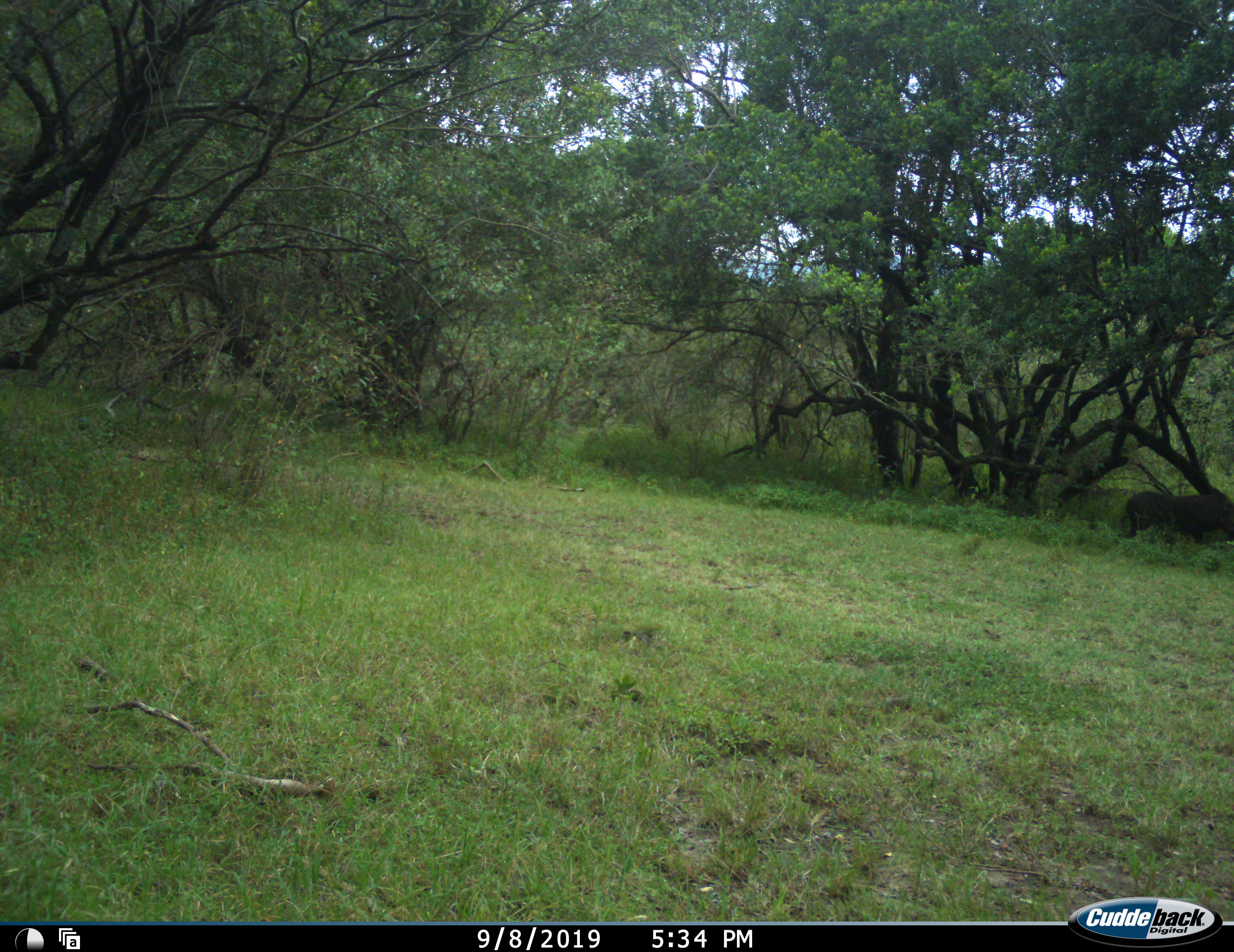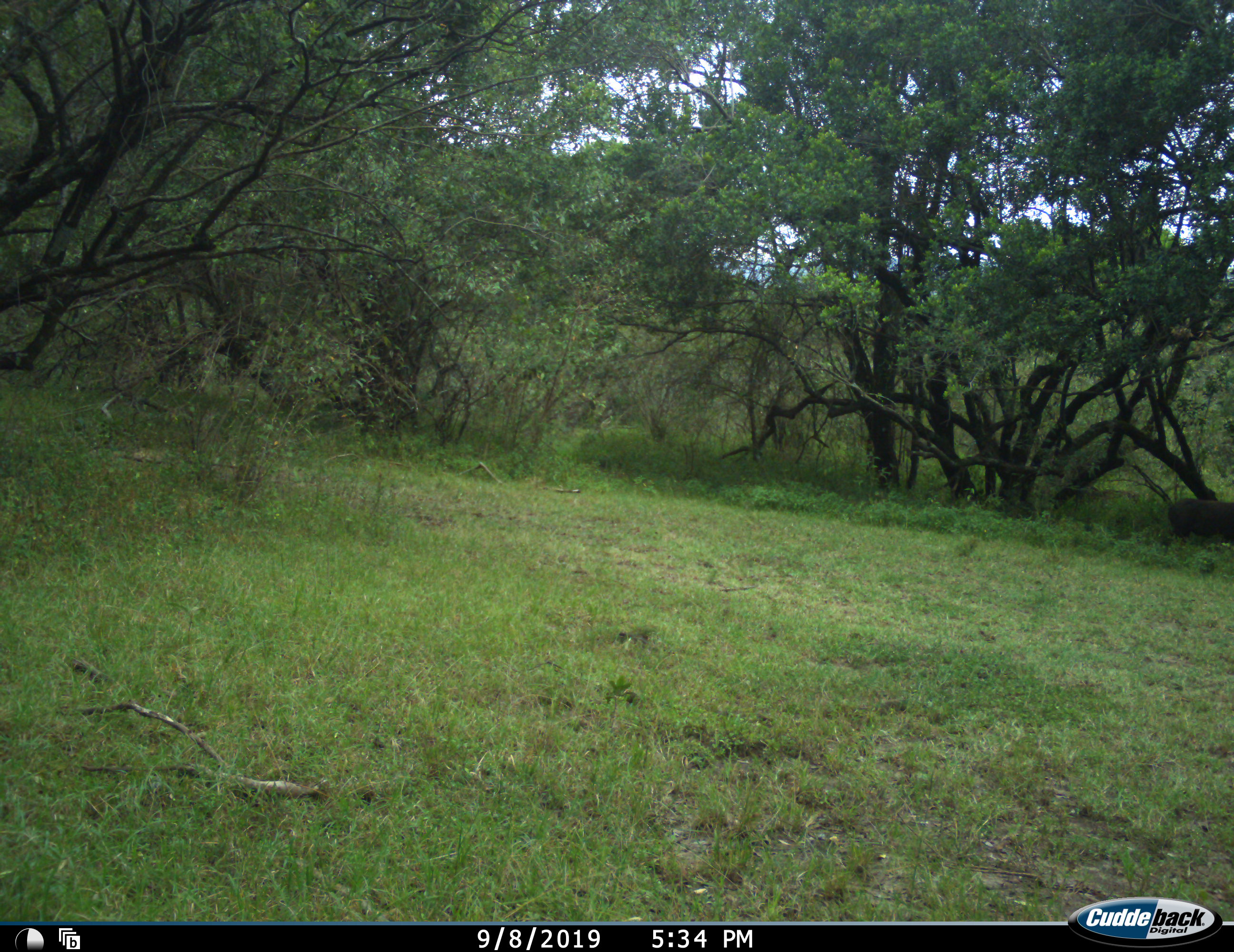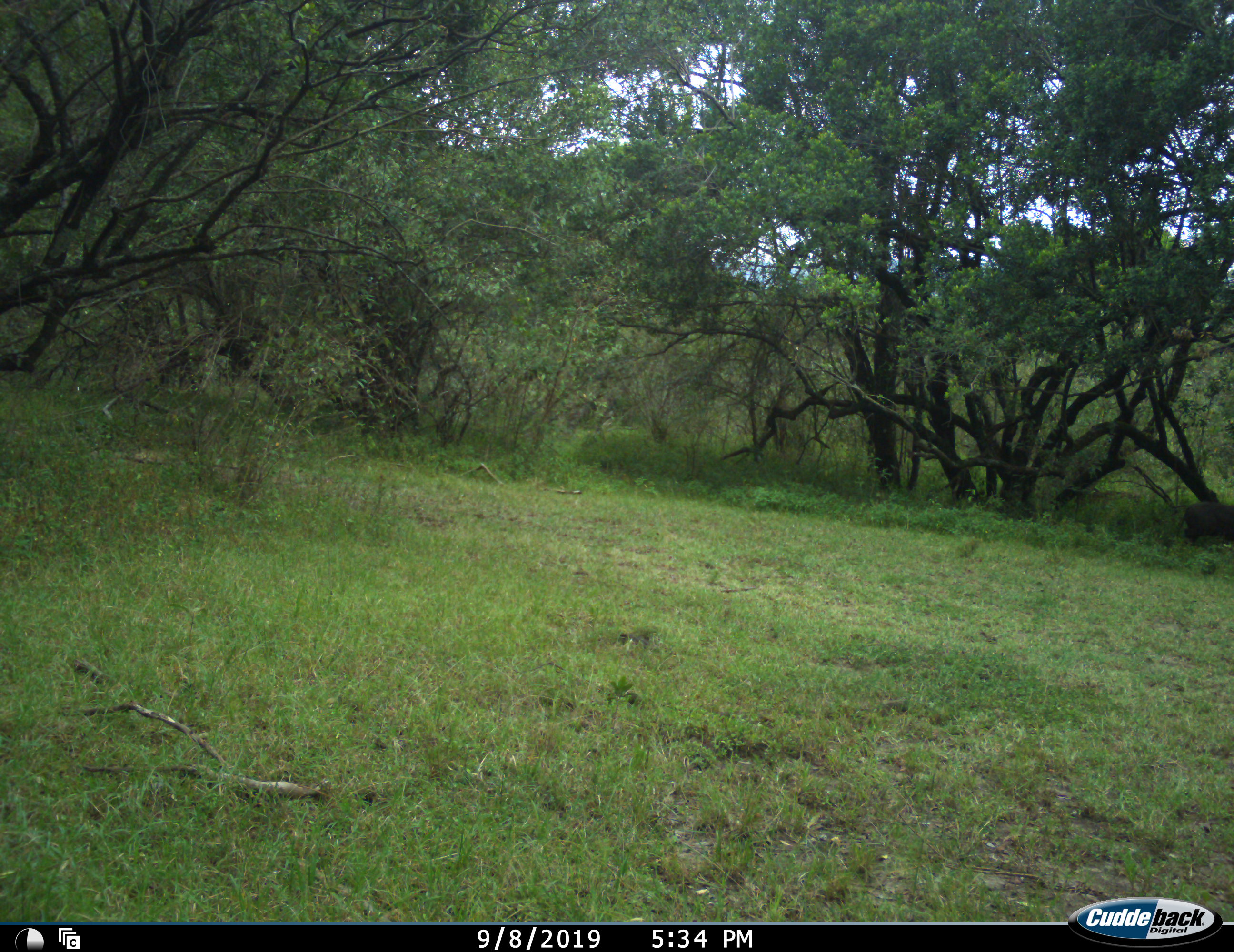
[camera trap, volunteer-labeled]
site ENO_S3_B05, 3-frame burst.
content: unidentified animal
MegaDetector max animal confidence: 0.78